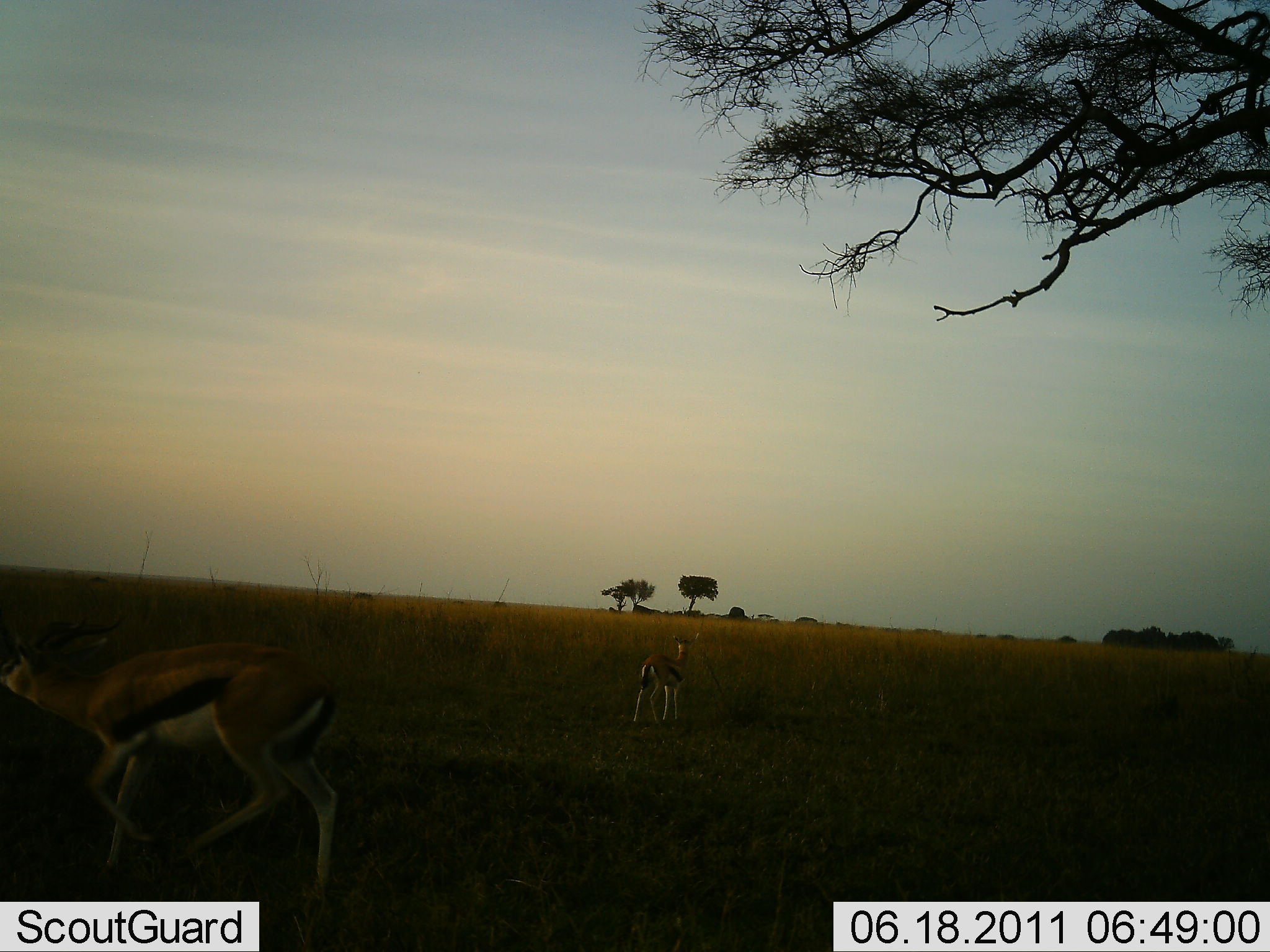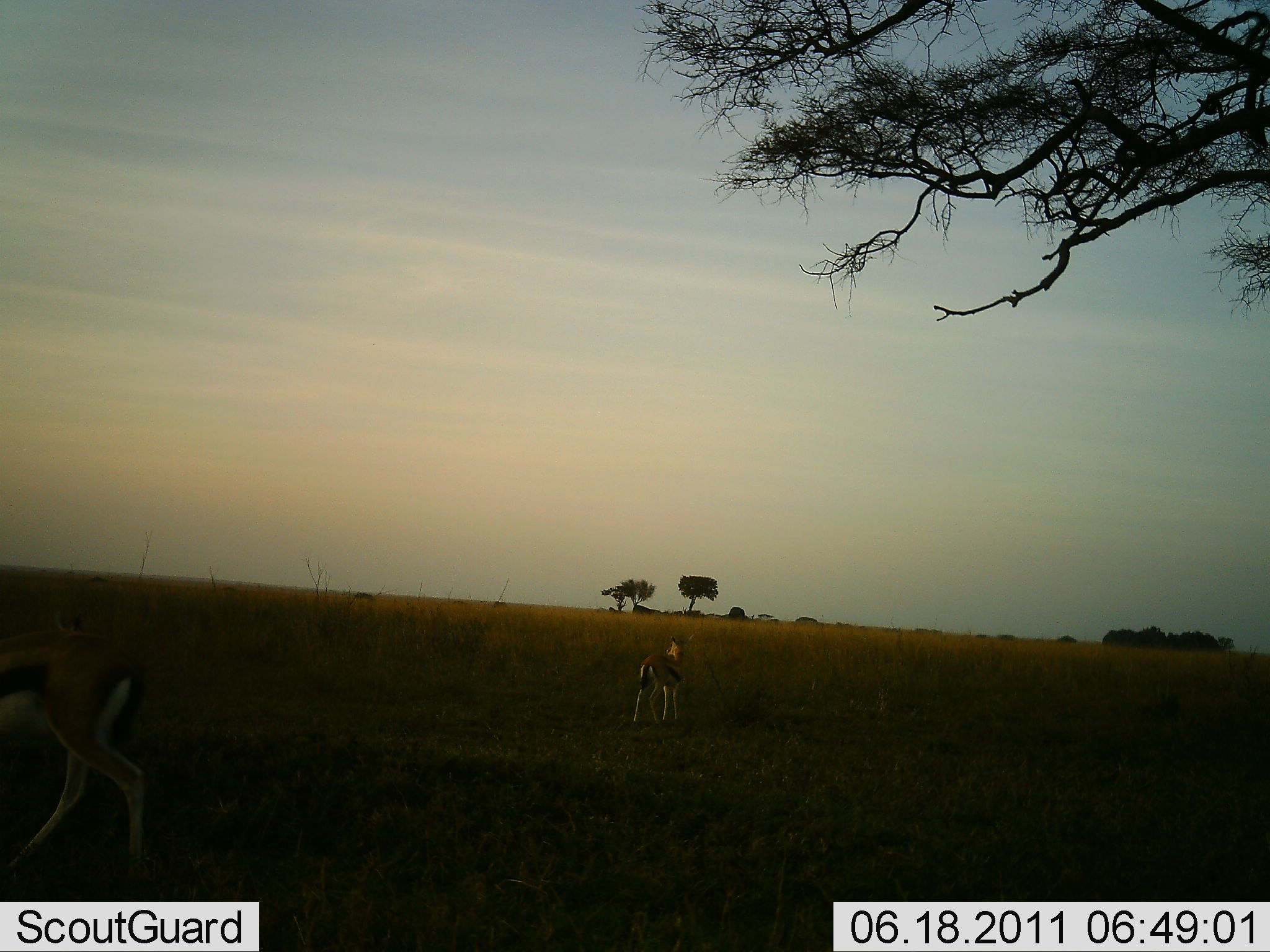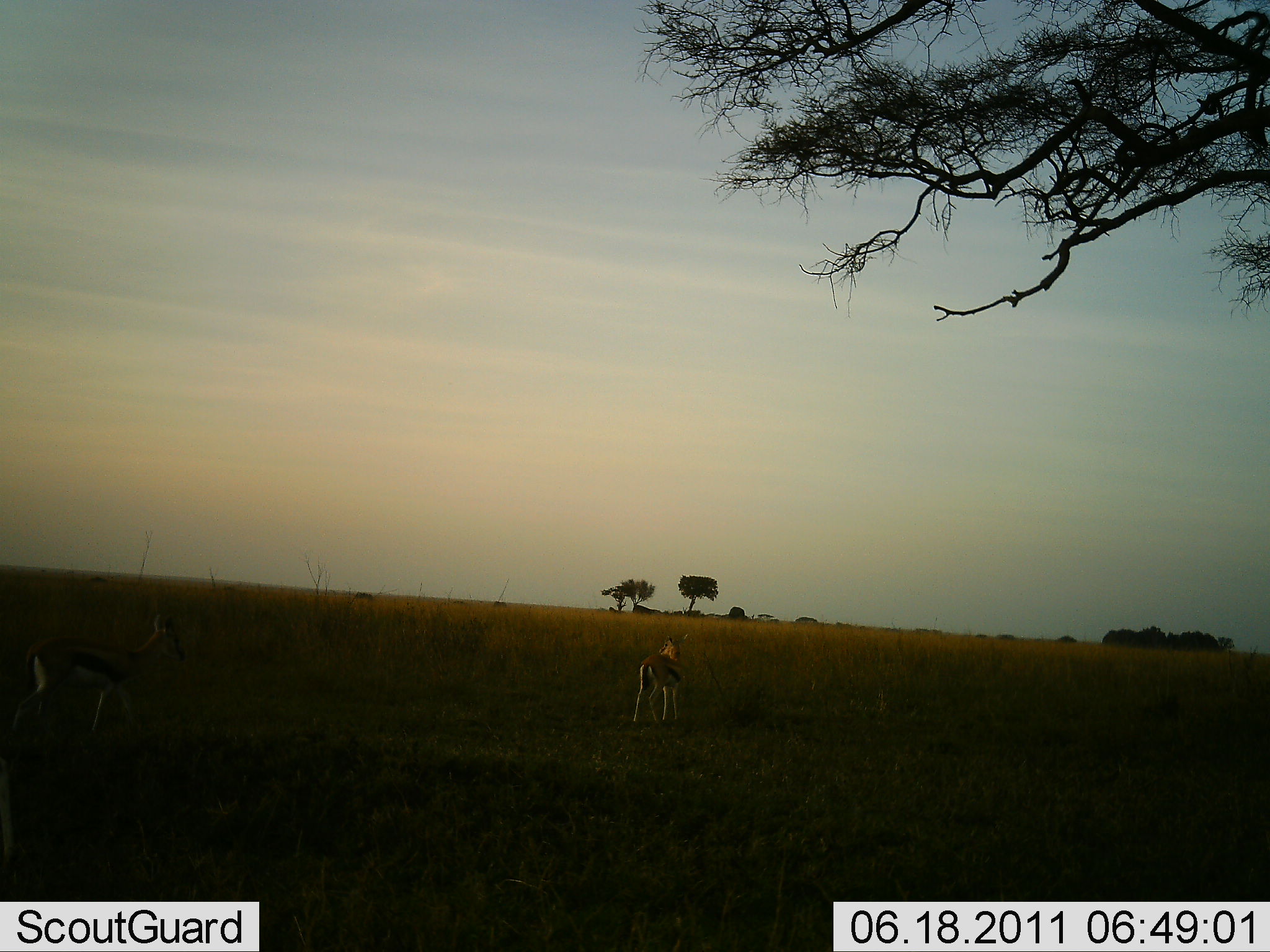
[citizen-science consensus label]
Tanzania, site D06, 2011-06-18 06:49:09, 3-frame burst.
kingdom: Animalia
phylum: Chordata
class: Mammalia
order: Artiodactyla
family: Bovidae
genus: Eudorcas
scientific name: Eudorcas thomsonii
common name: thomson's gazelle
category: gazellethomsons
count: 2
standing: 90%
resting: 0%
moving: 70%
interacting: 0%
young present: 0%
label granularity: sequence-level